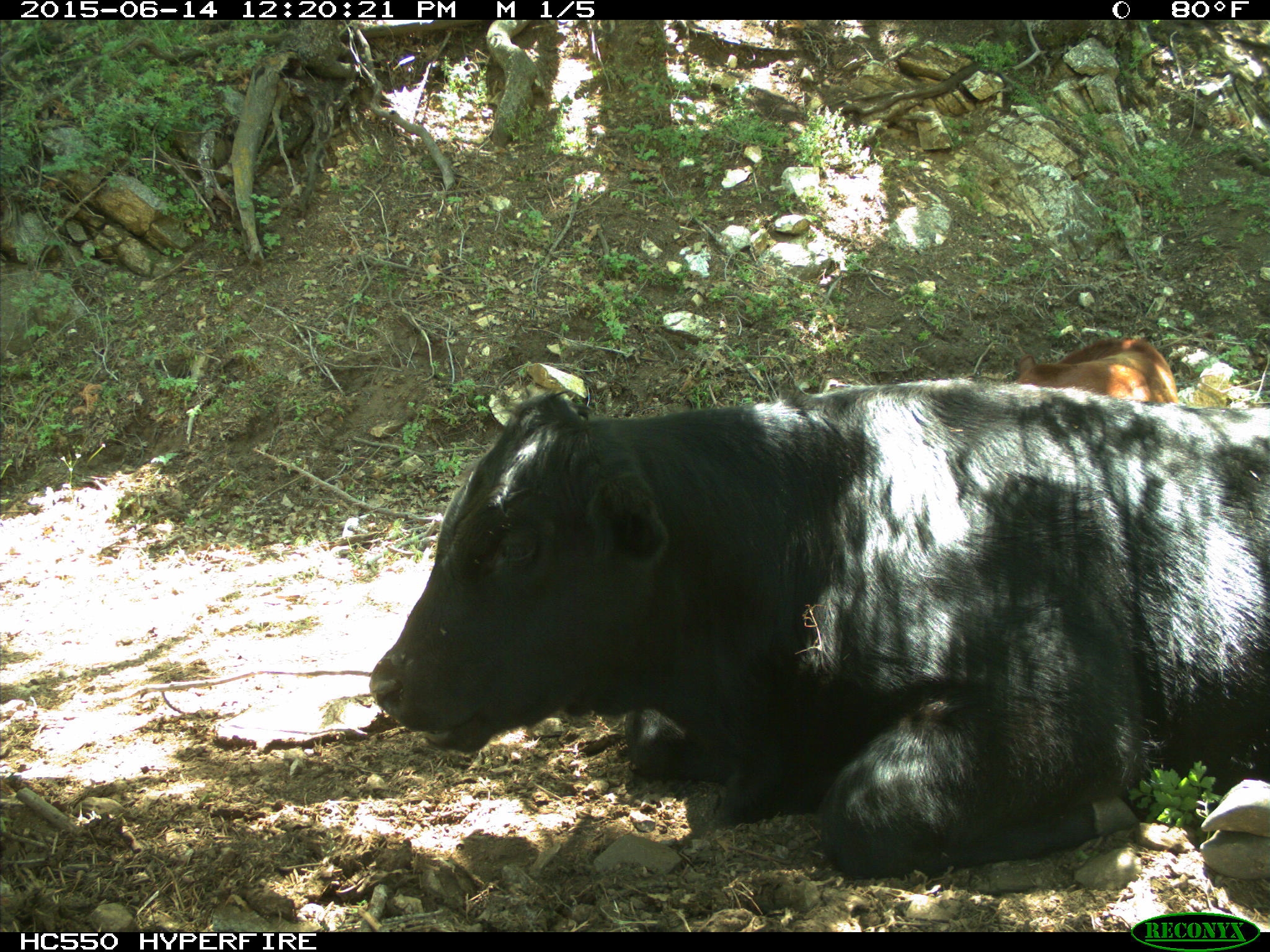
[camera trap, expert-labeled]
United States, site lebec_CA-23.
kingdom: Animalia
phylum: Chordata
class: Mammalia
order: Artiodactyla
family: Bovidae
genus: Bos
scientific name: Bos taurus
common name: domestic cow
Bos taurus (domestic cow).